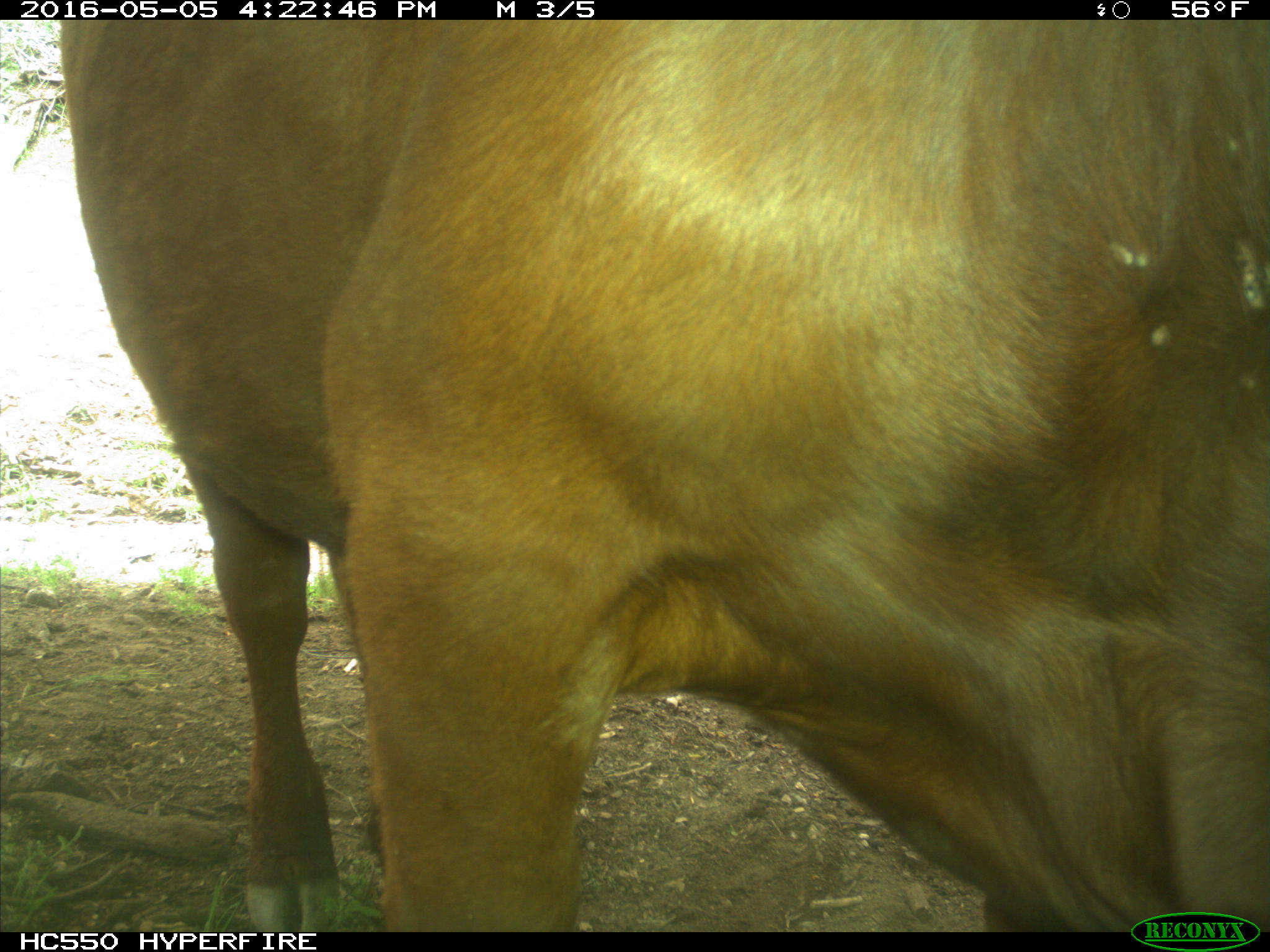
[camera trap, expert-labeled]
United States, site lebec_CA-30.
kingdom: Animalia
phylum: Chordata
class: Mammalia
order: Artiodactyla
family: Bovidae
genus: Bos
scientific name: Bos taurus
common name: domestic cow